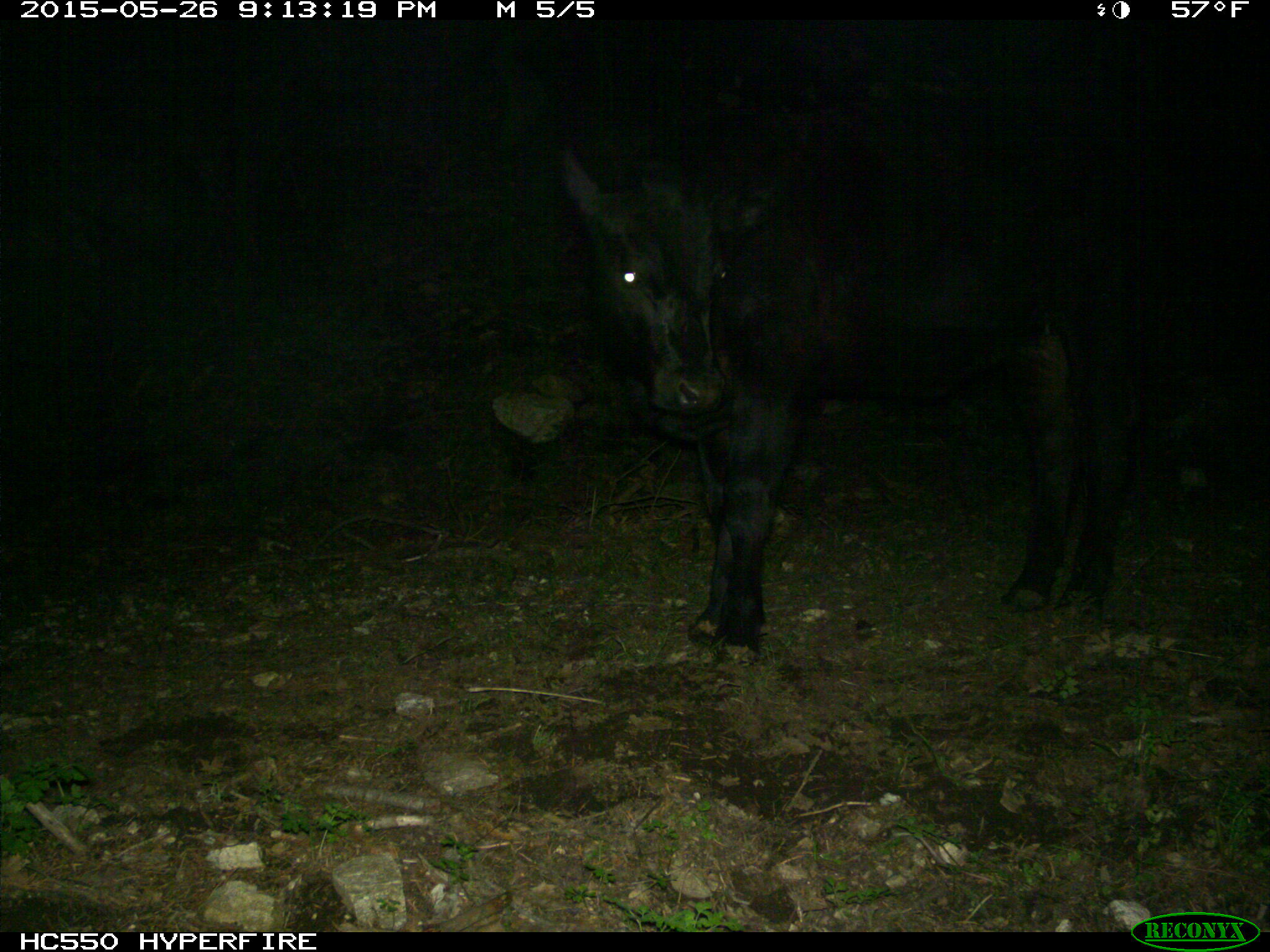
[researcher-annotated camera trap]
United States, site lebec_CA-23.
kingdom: Animalia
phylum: Chordata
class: Mammalia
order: Artiodactyla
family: Bovidae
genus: Bos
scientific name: Bos taurus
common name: domestic cow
Bos taurus (domestic cow).